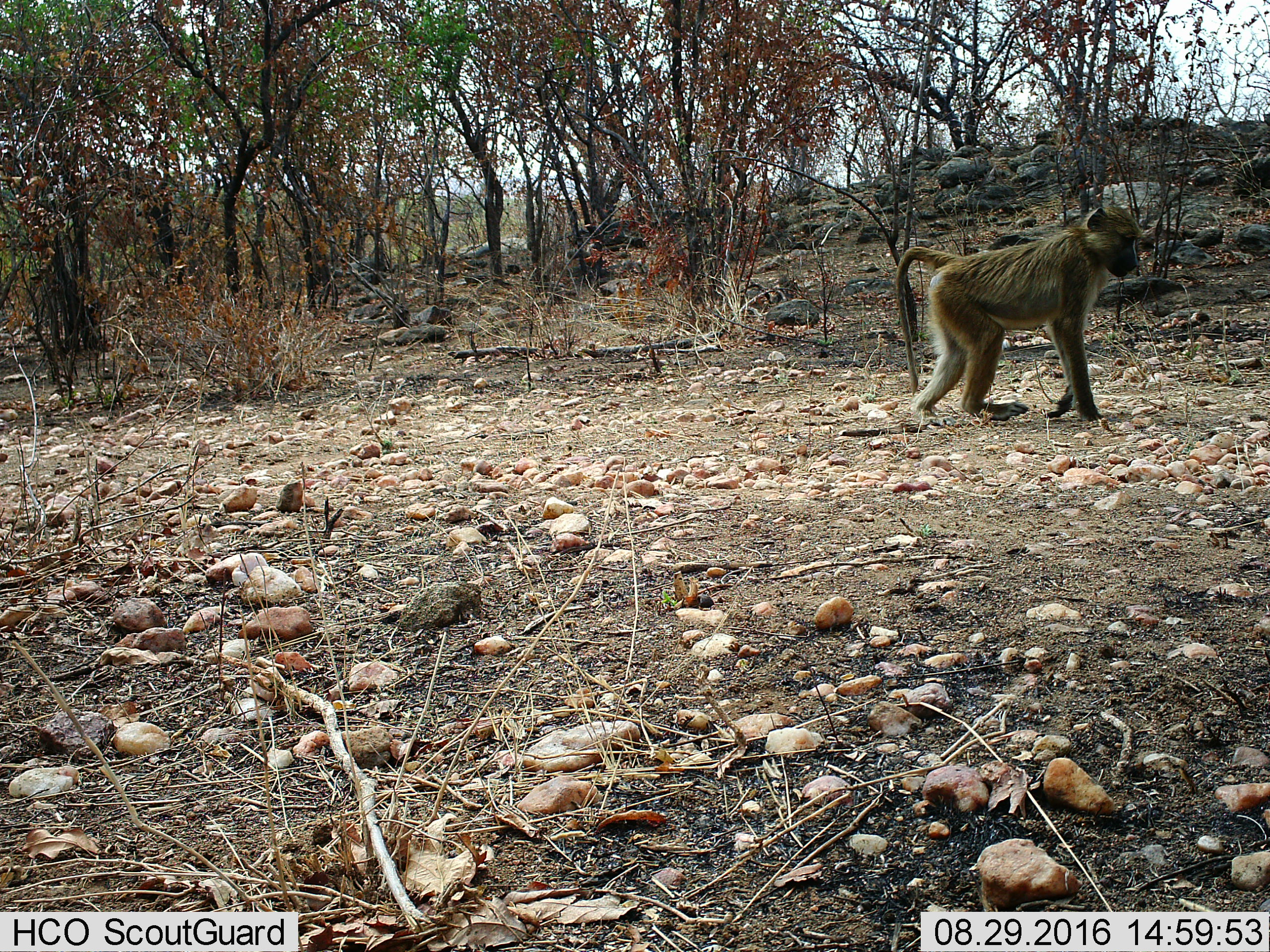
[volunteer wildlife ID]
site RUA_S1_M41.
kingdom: Animalia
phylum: Chordata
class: Mammalia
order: Primates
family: Cercopithecidae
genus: Papio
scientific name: Papio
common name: baboon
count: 1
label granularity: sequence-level